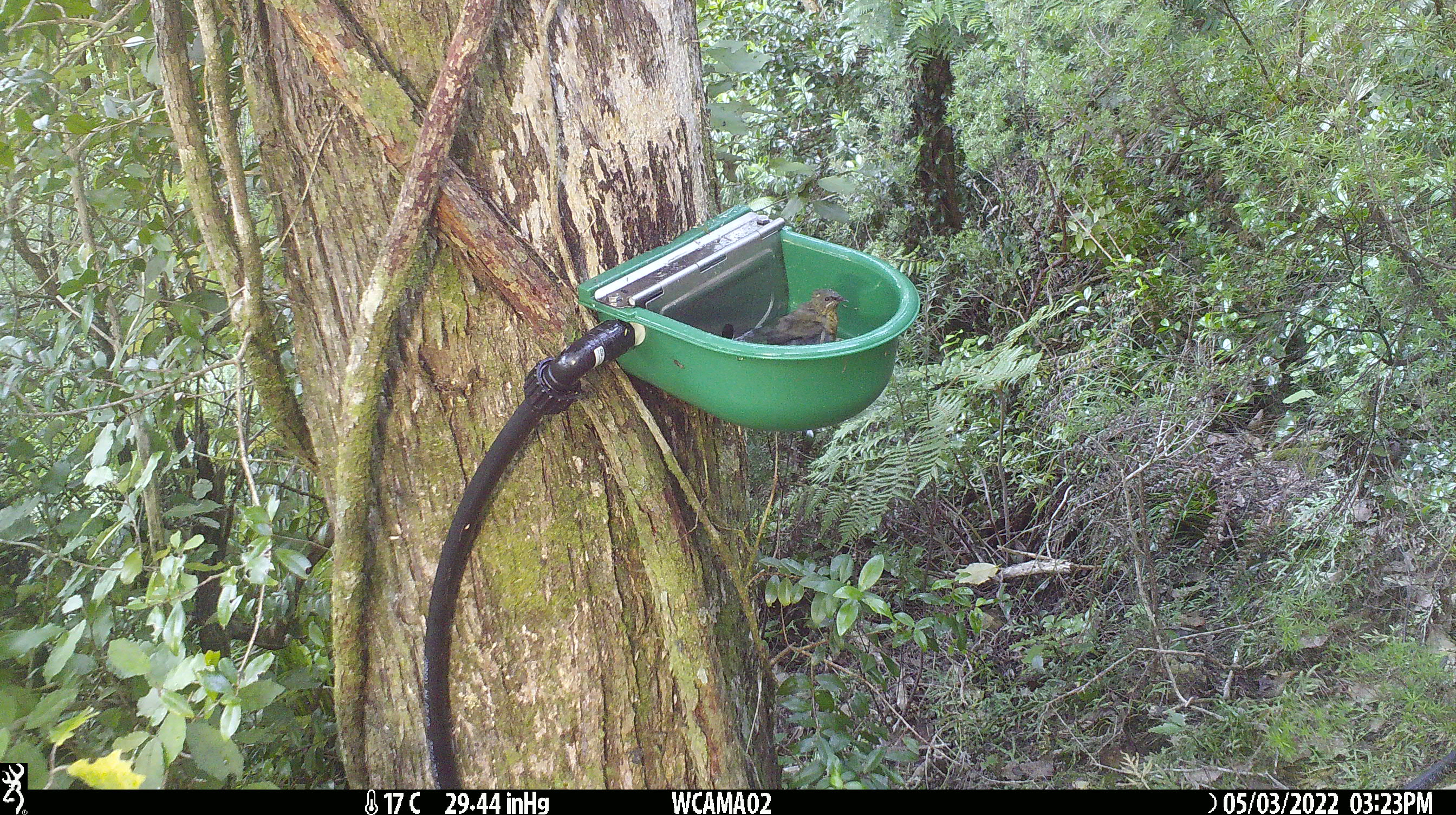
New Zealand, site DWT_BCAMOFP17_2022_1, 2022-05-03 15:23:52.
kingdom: Animalia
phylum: Chordata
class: Aves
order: Passeriformes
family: Meliphagidae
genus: Anthornis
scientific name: Anthornis melanura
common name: new zealand bellbird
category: bellbird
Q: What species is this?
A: Bellbird (new zealand bellbird) (Anthornis melanura).